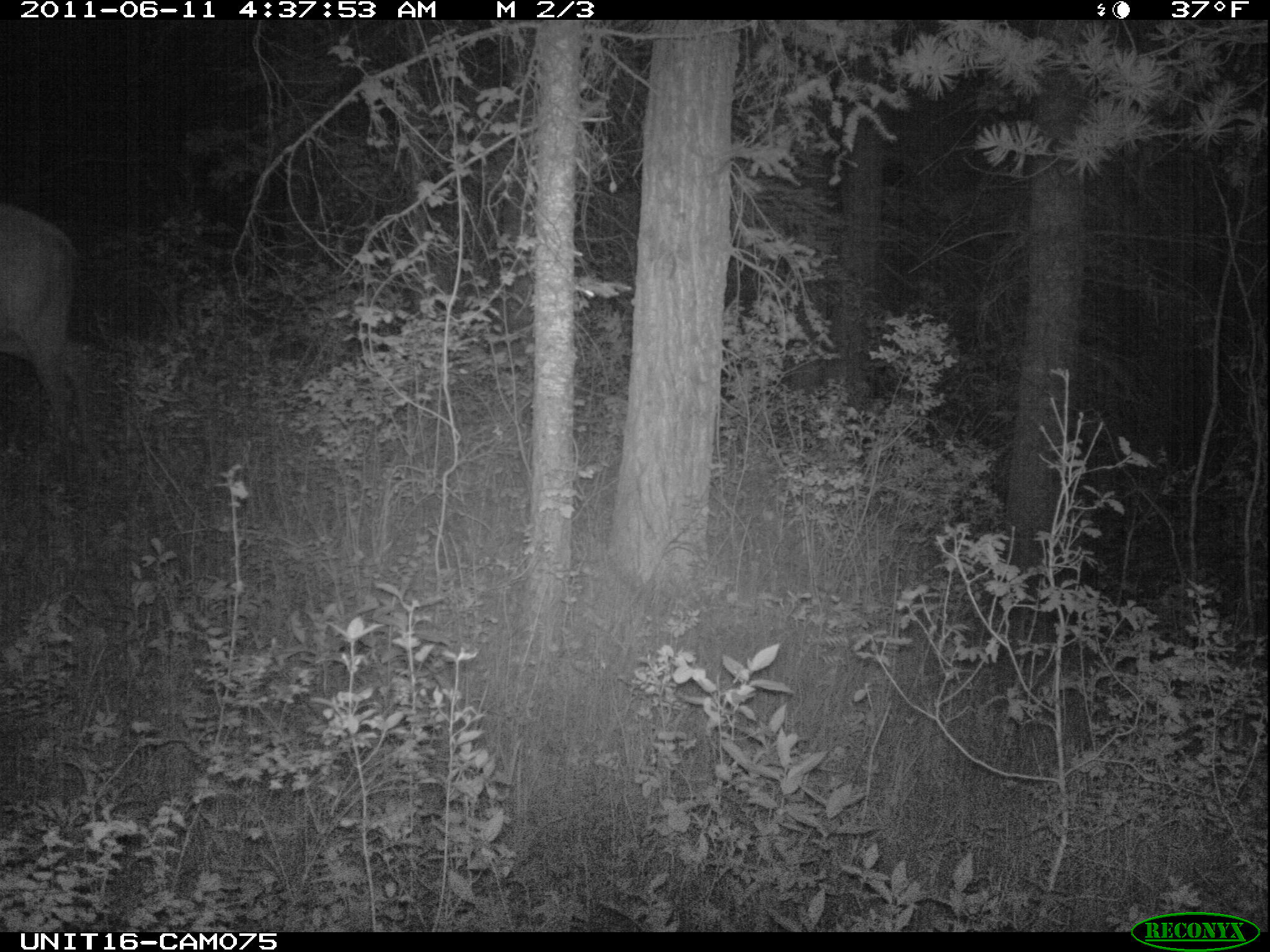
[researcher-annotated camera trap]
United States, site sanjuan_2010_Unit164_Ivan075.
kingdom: Animalia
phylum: Chordata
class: Mammalia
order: Artiodactyla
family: Cervidae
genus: Cervus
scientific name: Cervus elaphus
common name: red deer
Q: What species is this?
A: Cervus elaphus (red deer).